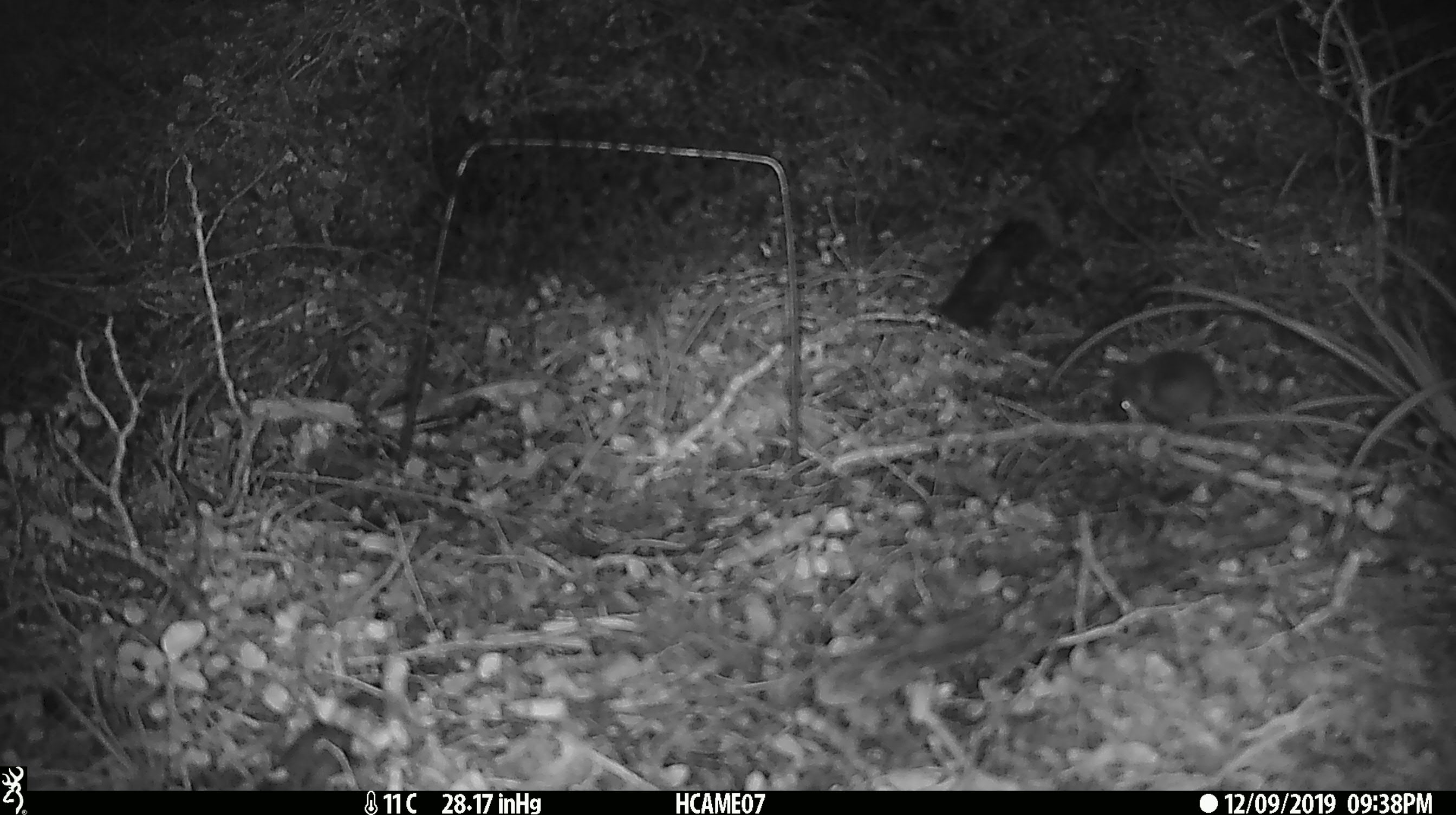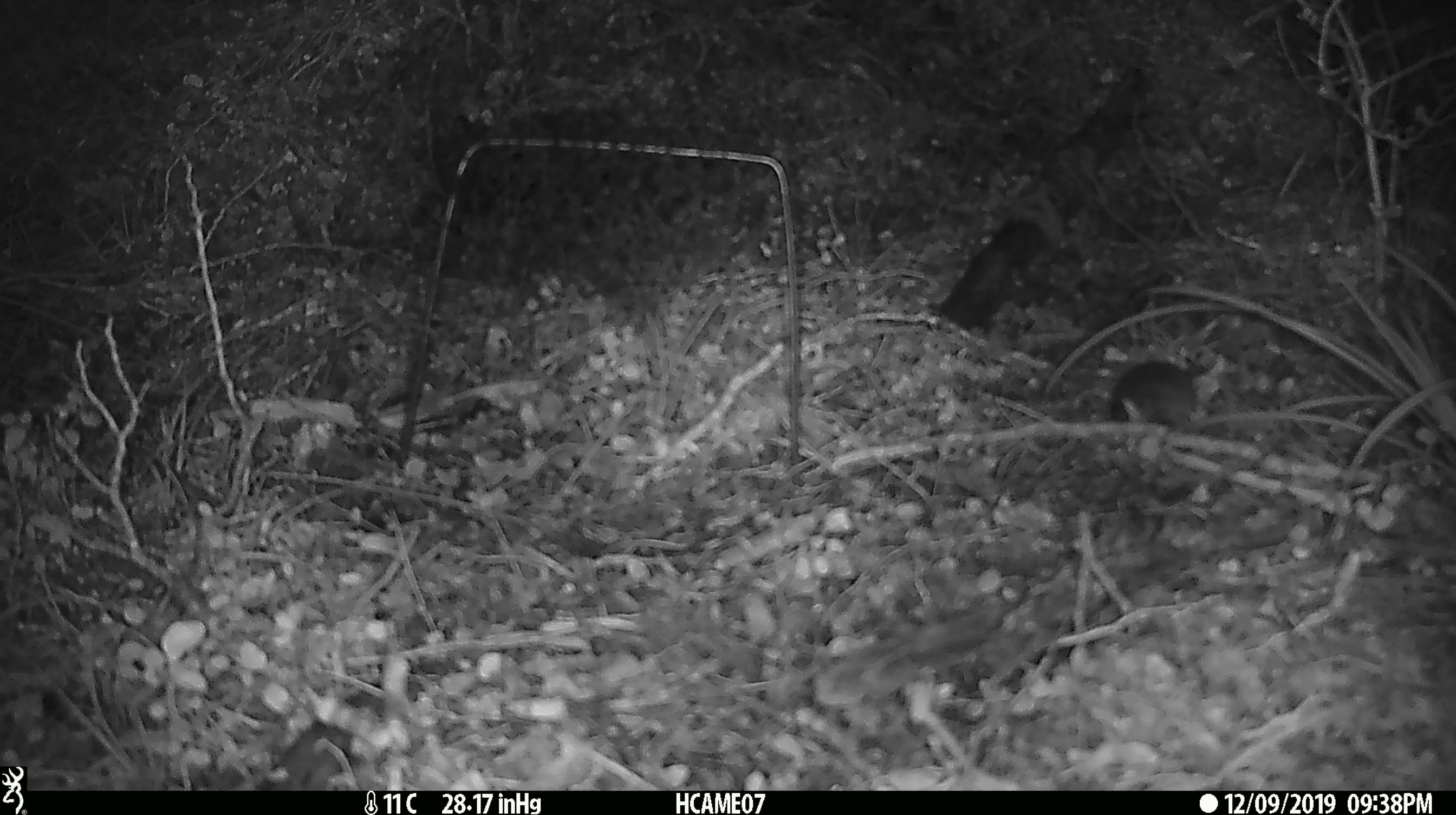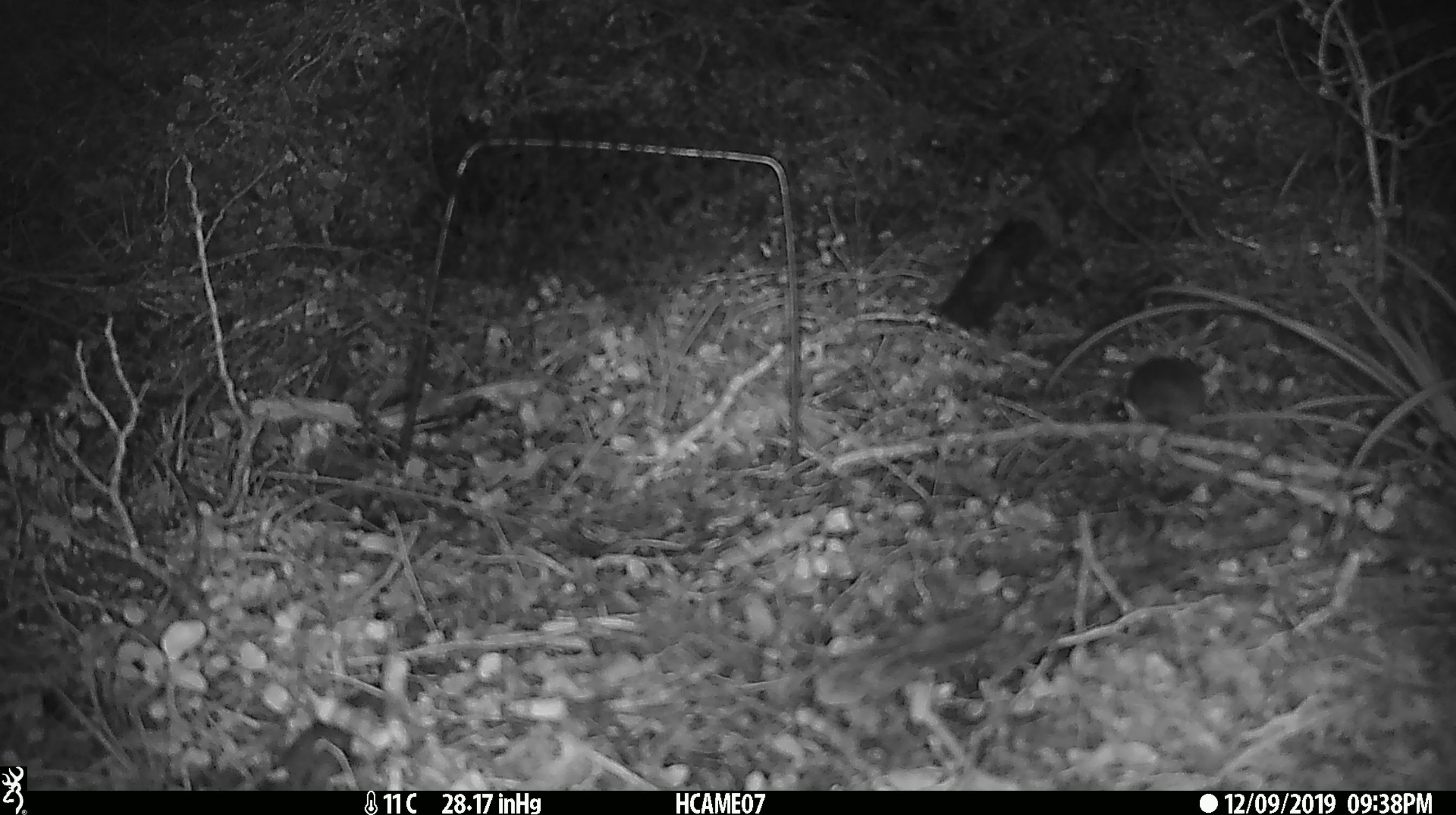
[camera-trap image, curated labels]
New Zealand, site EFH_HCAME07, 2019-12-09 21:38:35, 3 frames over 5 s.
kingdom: Animalia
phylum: Chordata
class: Mammalia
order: Rodentia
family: Muridae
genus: Mus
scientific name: Mus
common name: mouse